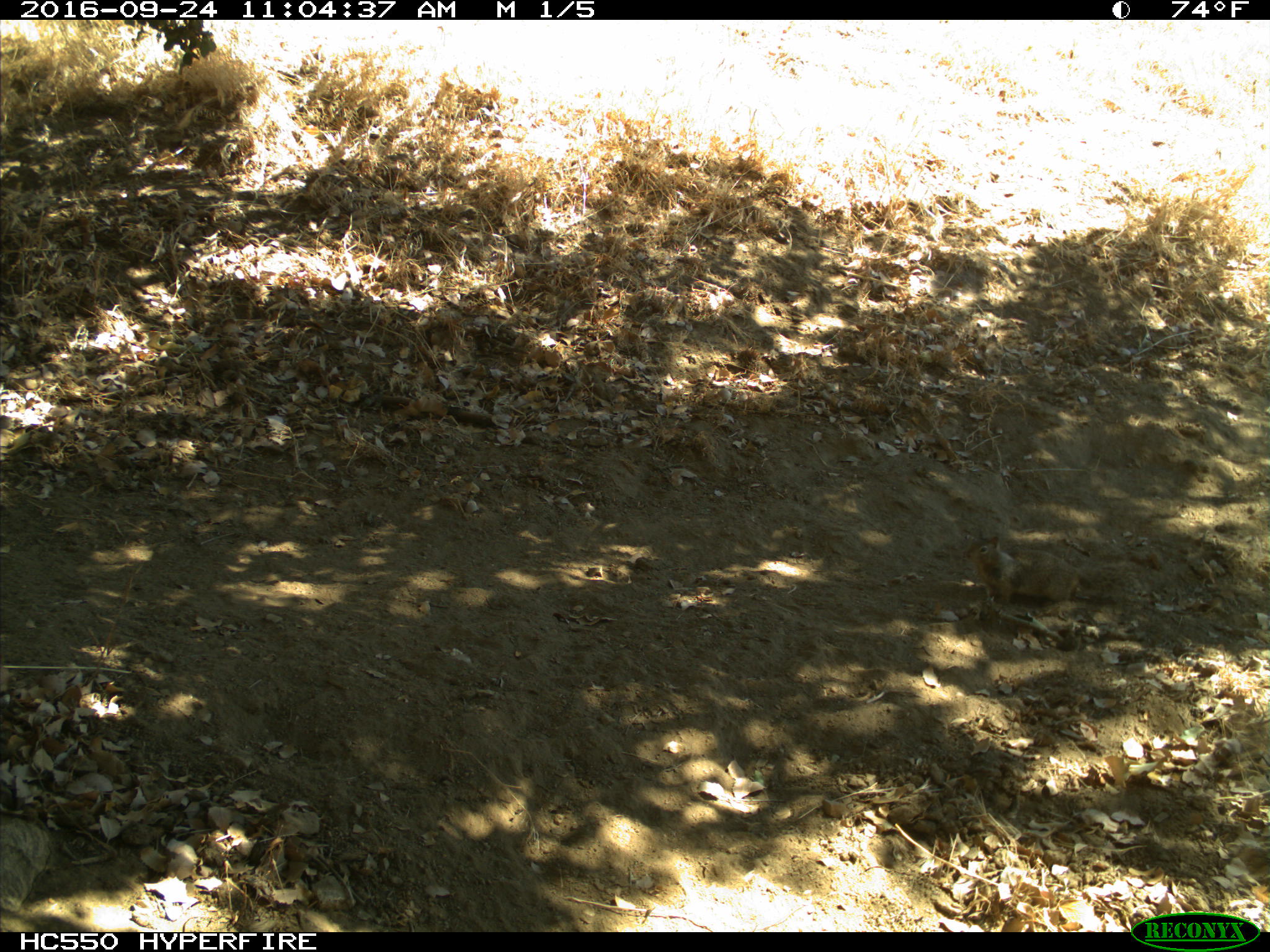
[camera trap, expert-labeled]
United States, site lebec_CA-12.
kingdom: Animalia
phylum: Chordata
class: Mammalia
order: Rodentia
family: Sciuridae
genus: Otospermophilus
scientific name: Otospermophilus beecheyi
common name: california ground squirrel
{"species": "Otospermophilus beecheyi (california ground squirrel)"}